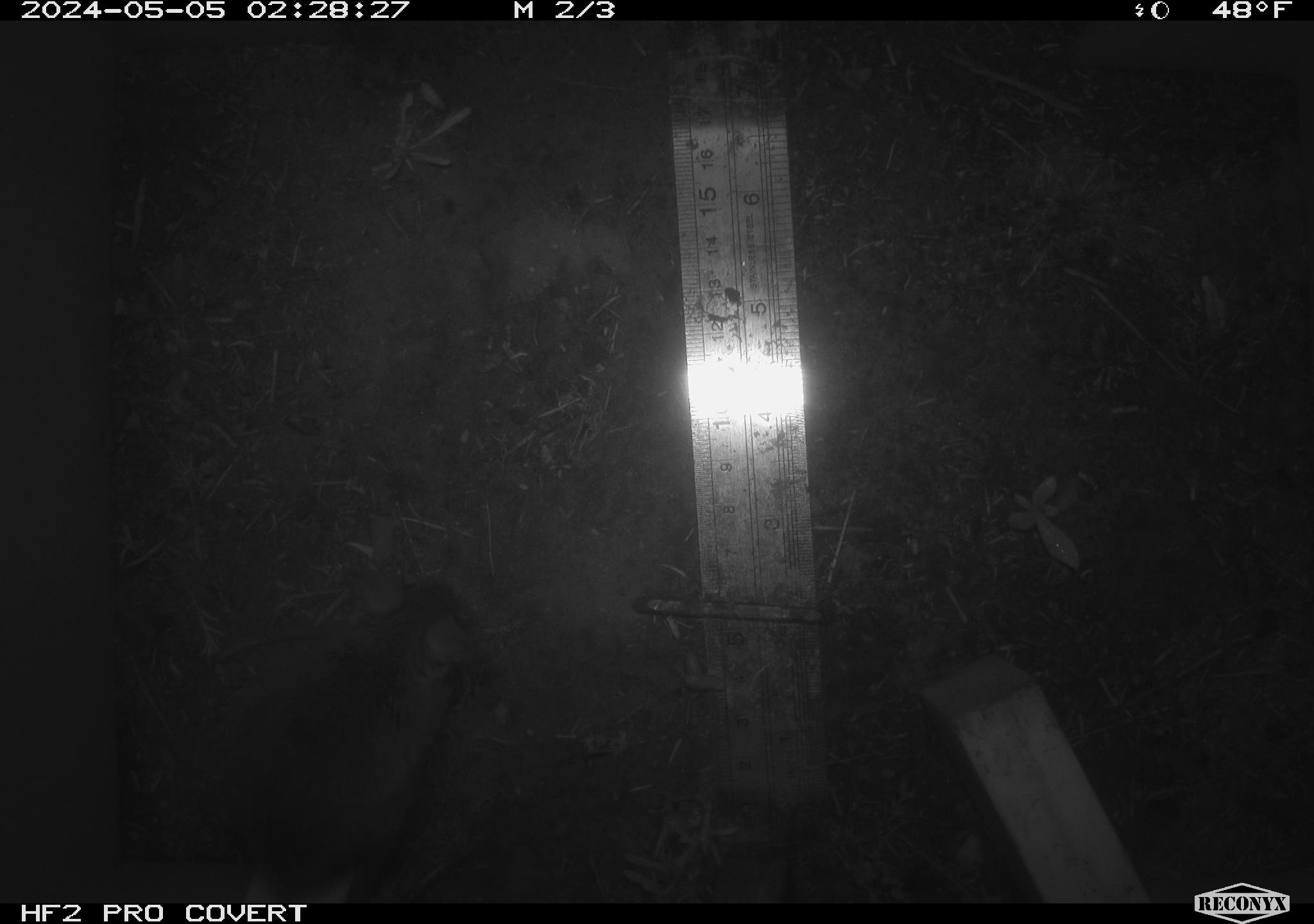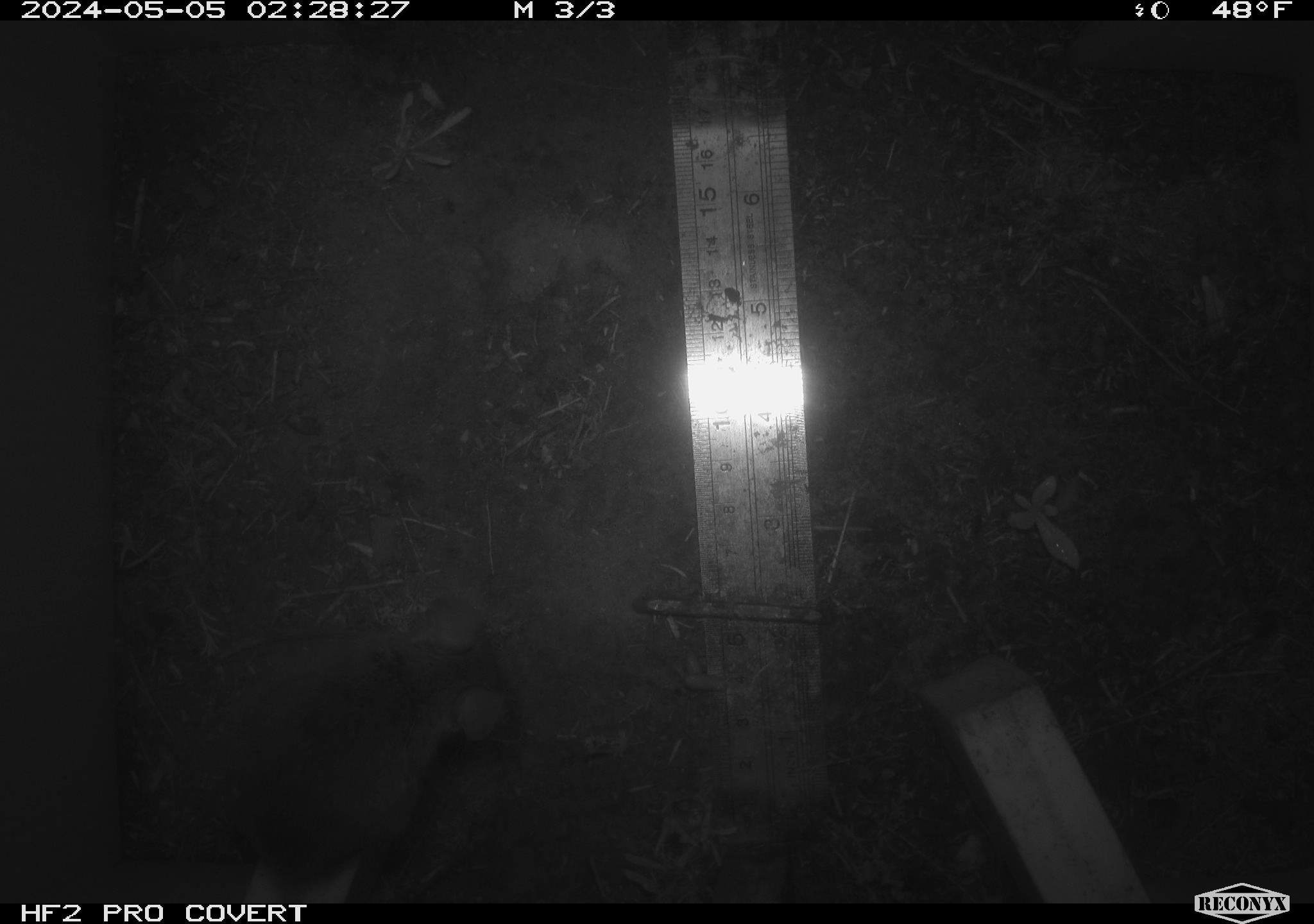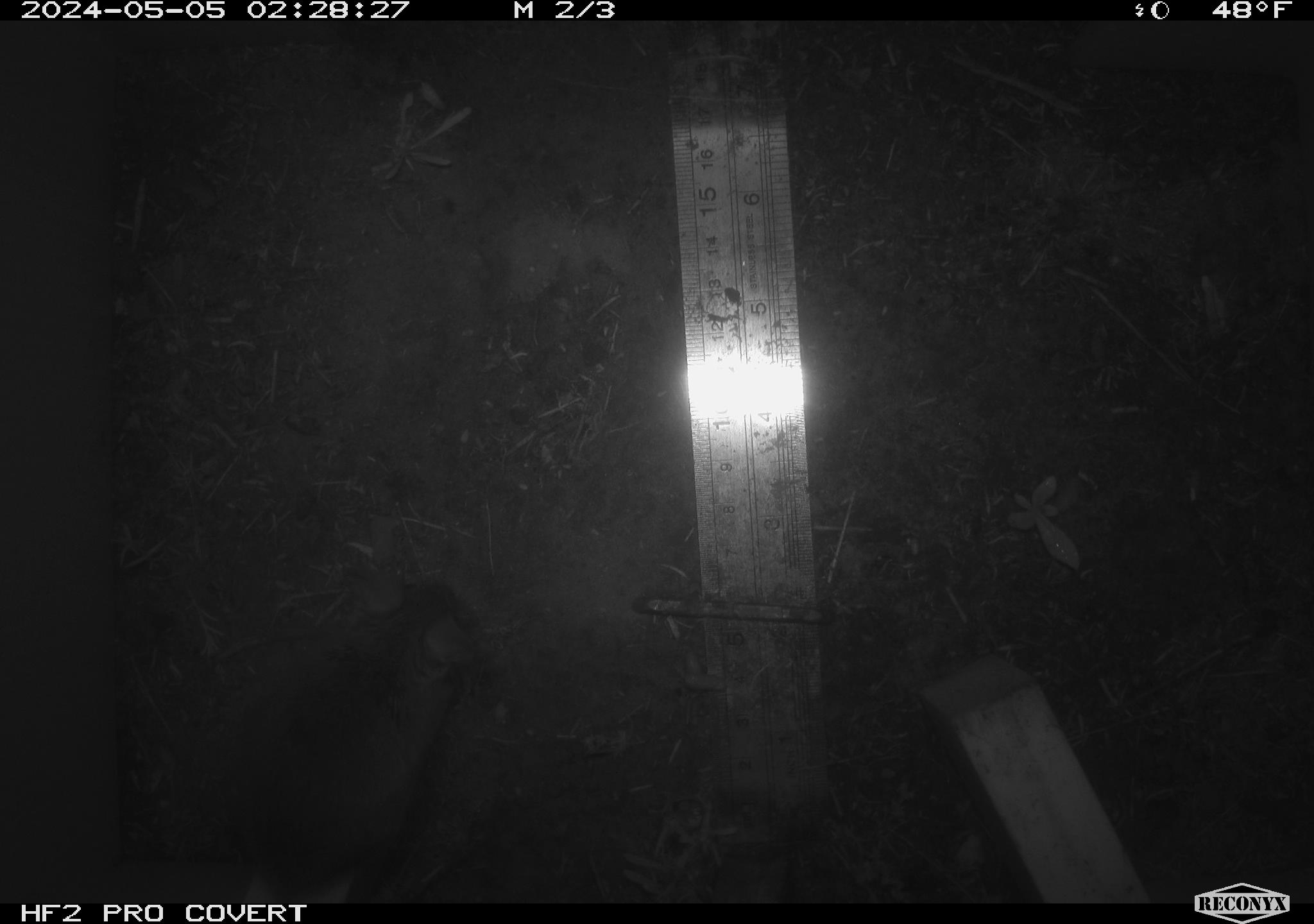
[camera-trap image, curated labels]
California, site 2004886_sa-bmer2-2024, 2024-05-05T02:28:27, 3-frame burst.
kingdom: Animalia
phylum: Chordata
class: Mammalia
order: Rodentia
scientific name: Rodentia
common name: mouse species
Mouse species (Rodentia).